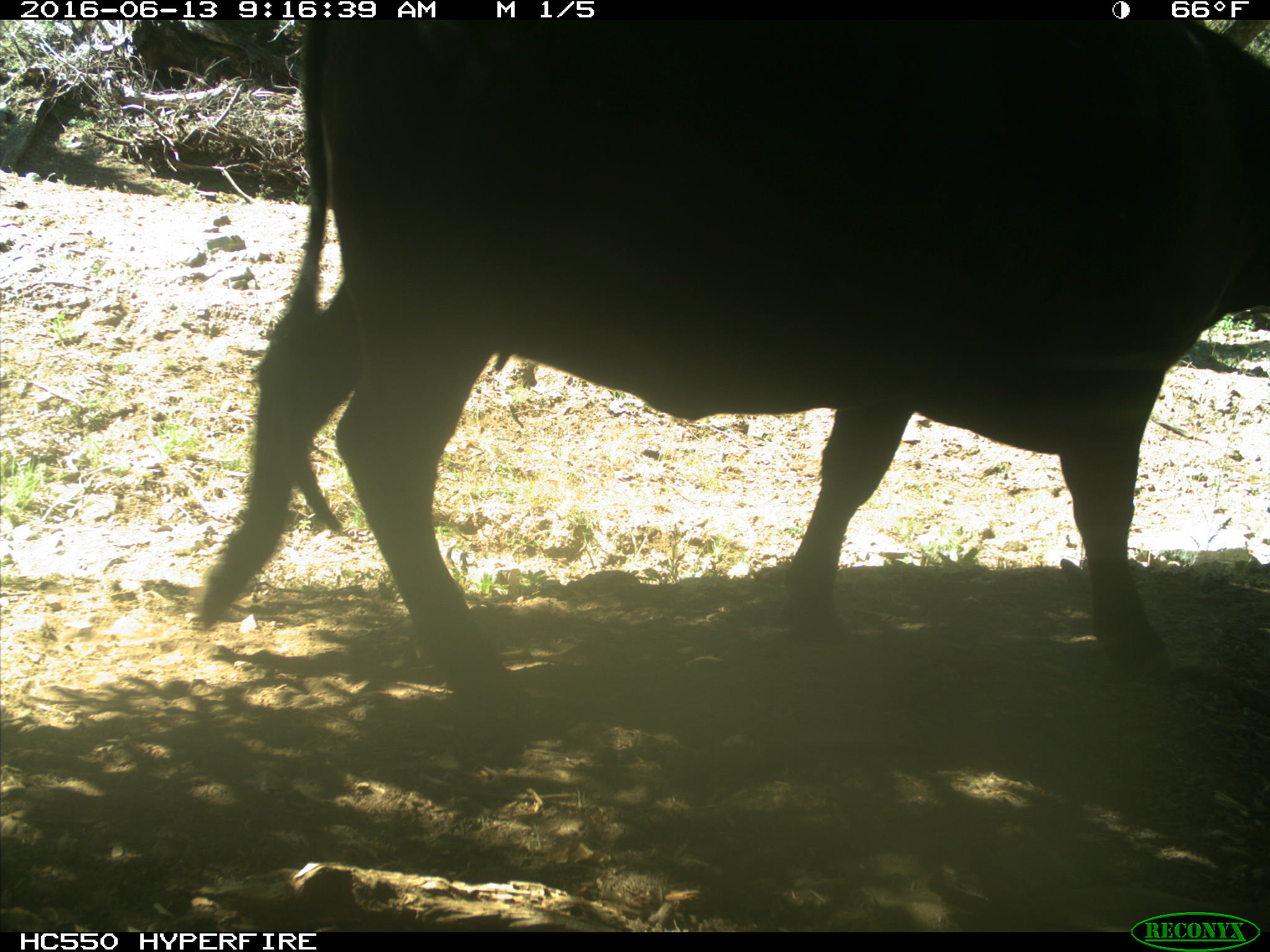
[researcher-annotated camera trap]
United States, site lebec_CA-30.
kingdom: Animalia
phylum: Chordata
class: Mammalia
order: Artiodactyla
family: Bovidae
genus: Bos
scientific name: Bos taurus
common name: domestic cow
Bos taurus (domestic cow).